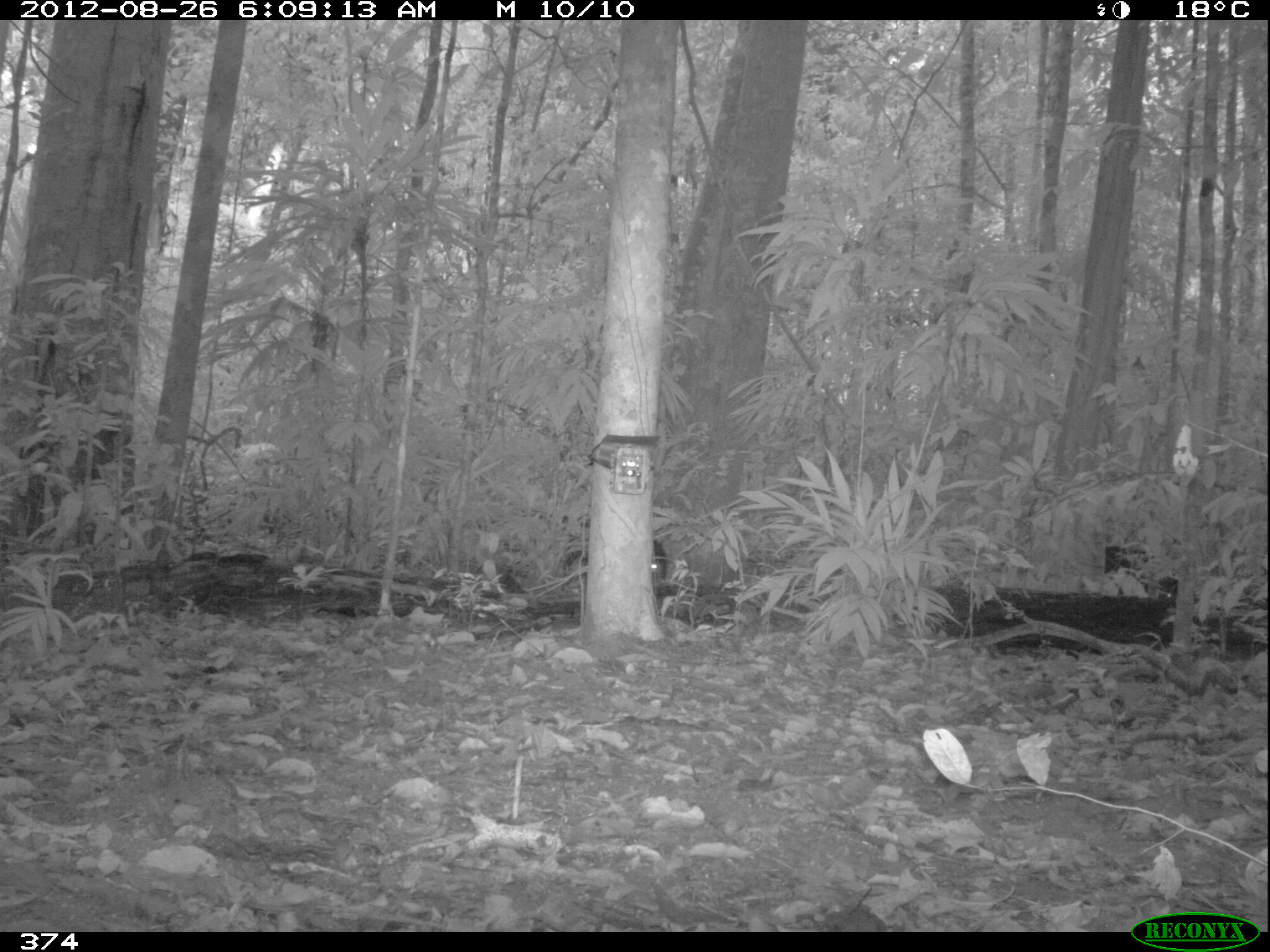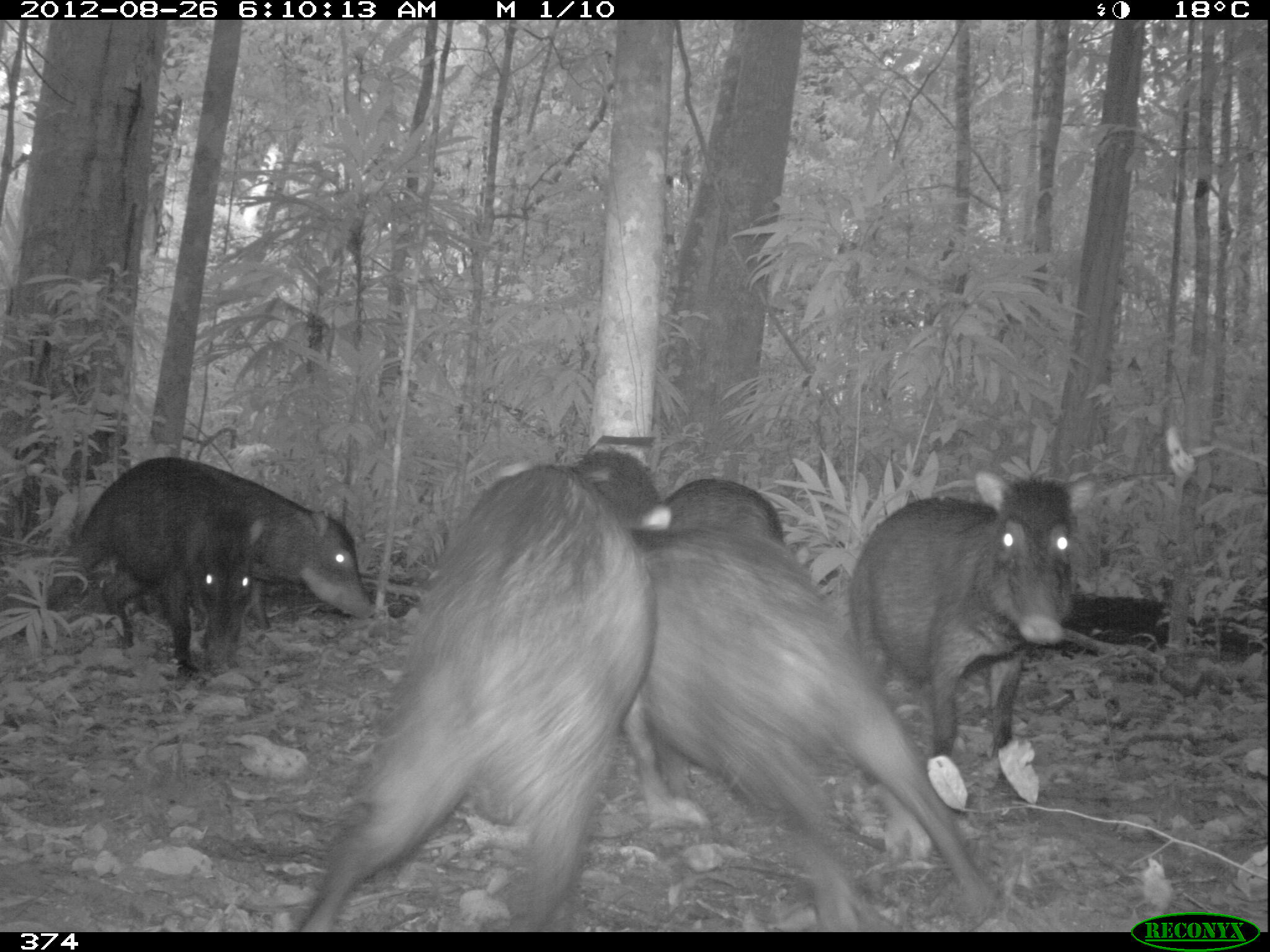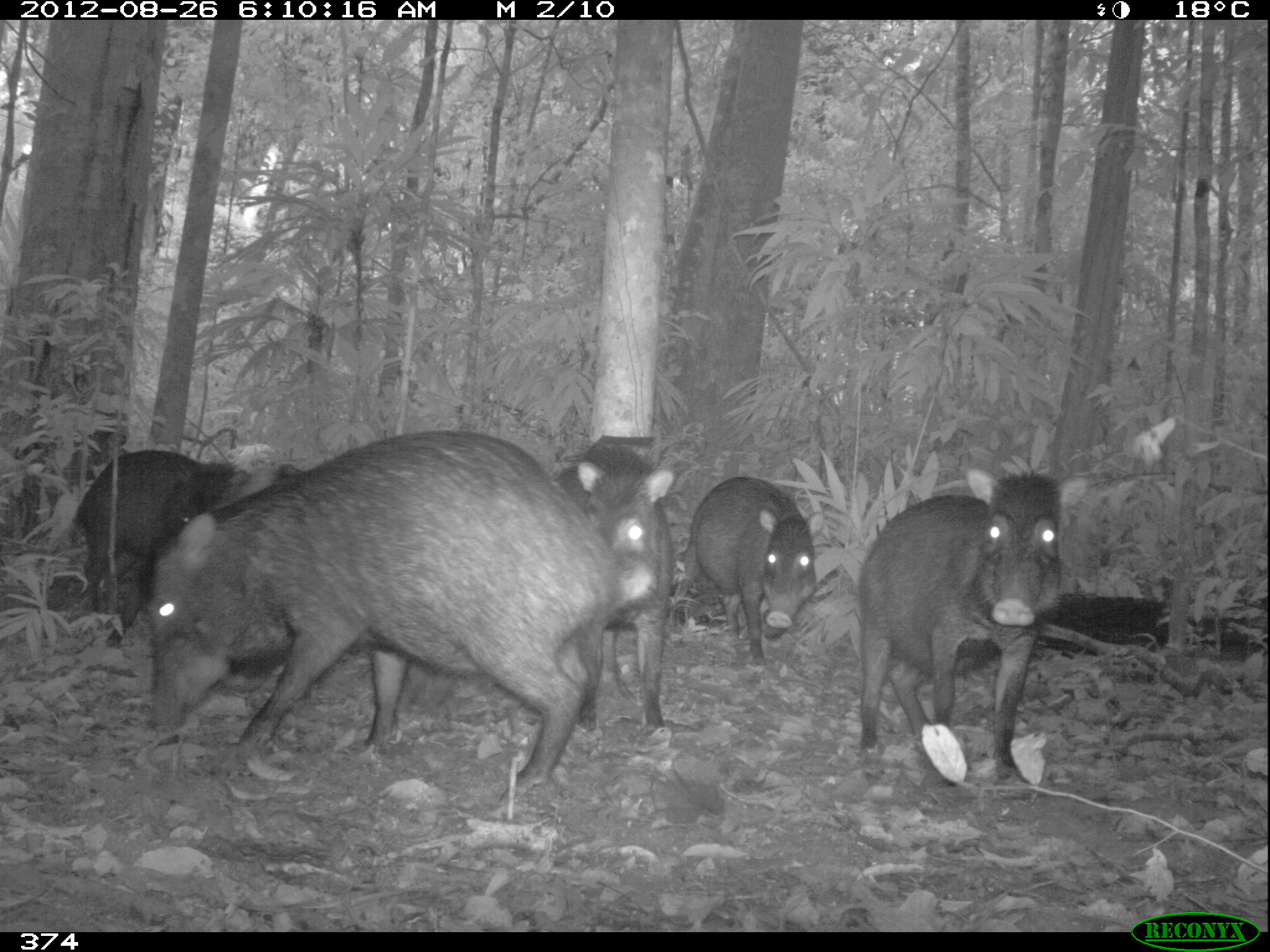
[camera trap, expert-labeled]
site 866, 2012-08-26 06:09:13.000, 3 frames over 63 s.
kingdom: Animalia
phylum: Chordata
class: Mammalia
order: Artiodactyla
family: Tayassuidae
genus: Tayassu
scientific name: Tayassu pecari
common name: white-lipped peccary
Tayassu pecari (white-lipped peccary).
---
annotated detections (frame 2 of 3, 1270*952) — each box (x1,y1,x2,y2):
tayassu pecari: (296,460,677,930); (639,522,996,930); (847,465,1093,783); (19,454,374,636); (102,464,269,674); (640,475,785,549); (570,443,666,551)